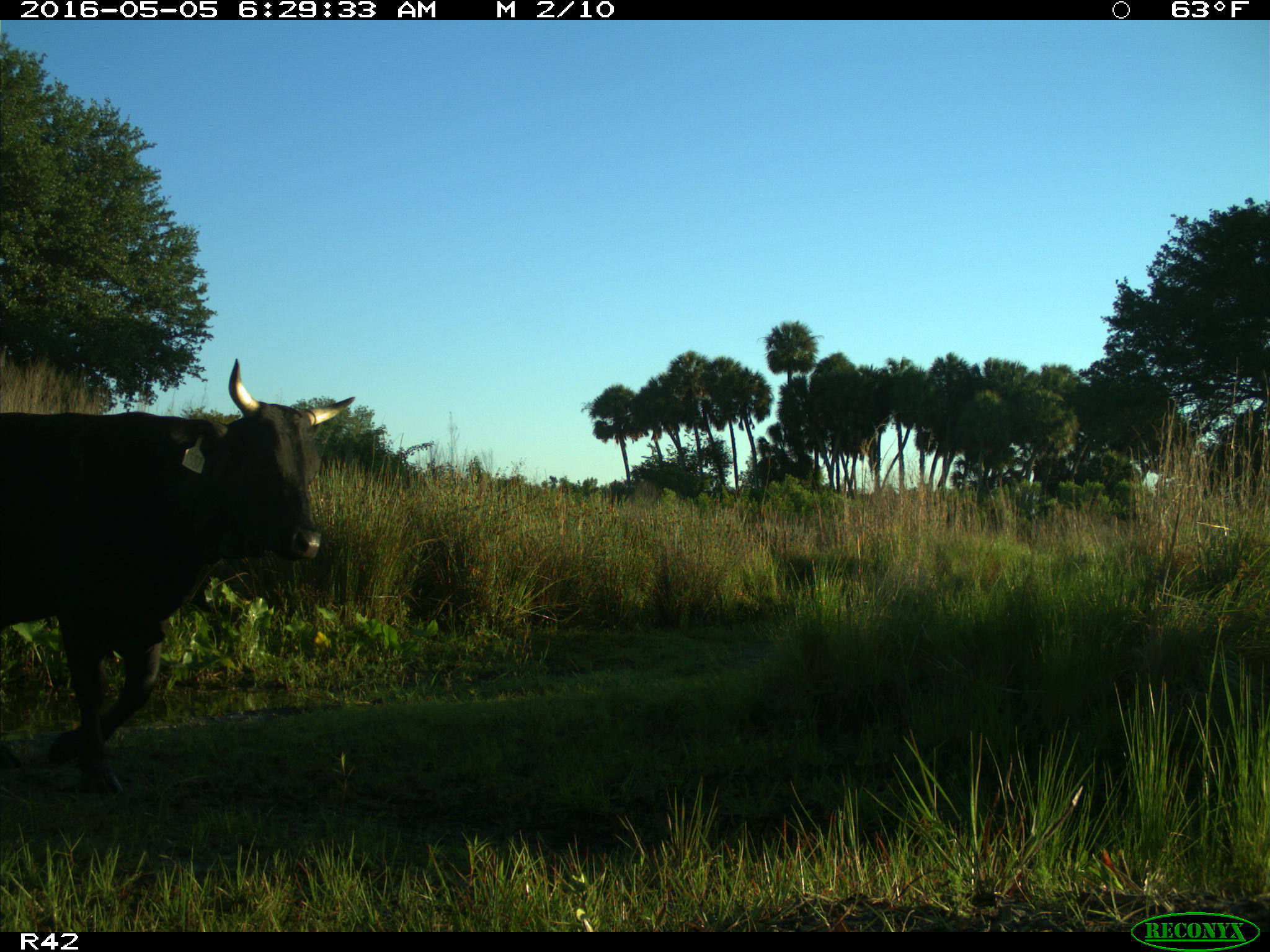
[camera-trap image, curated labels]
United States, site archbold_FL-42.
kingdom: Animalia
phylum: Chordata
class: Mammalia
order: Artiodactyla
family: Bovidae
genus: Bos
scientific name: Bos taurus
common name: domestic cow